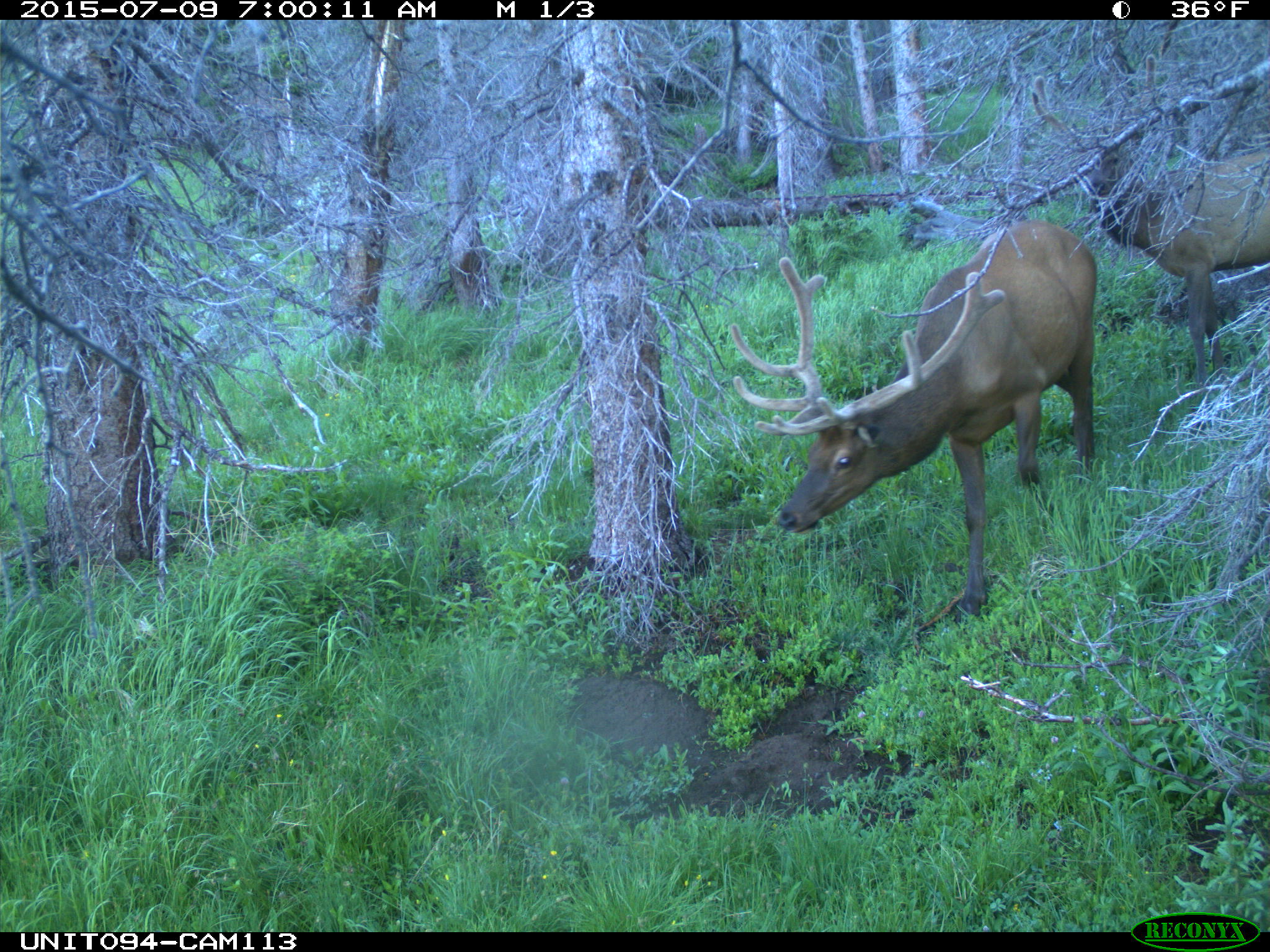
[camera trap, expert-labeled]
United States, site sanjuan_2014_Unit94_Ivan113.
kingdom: Animalia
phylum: Chordata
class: Mammalia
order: Artiodactyla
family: Cervidae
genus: Cervus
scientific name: Cervus elaphus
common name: red deer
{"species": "Cervus elaphus (red deer)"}